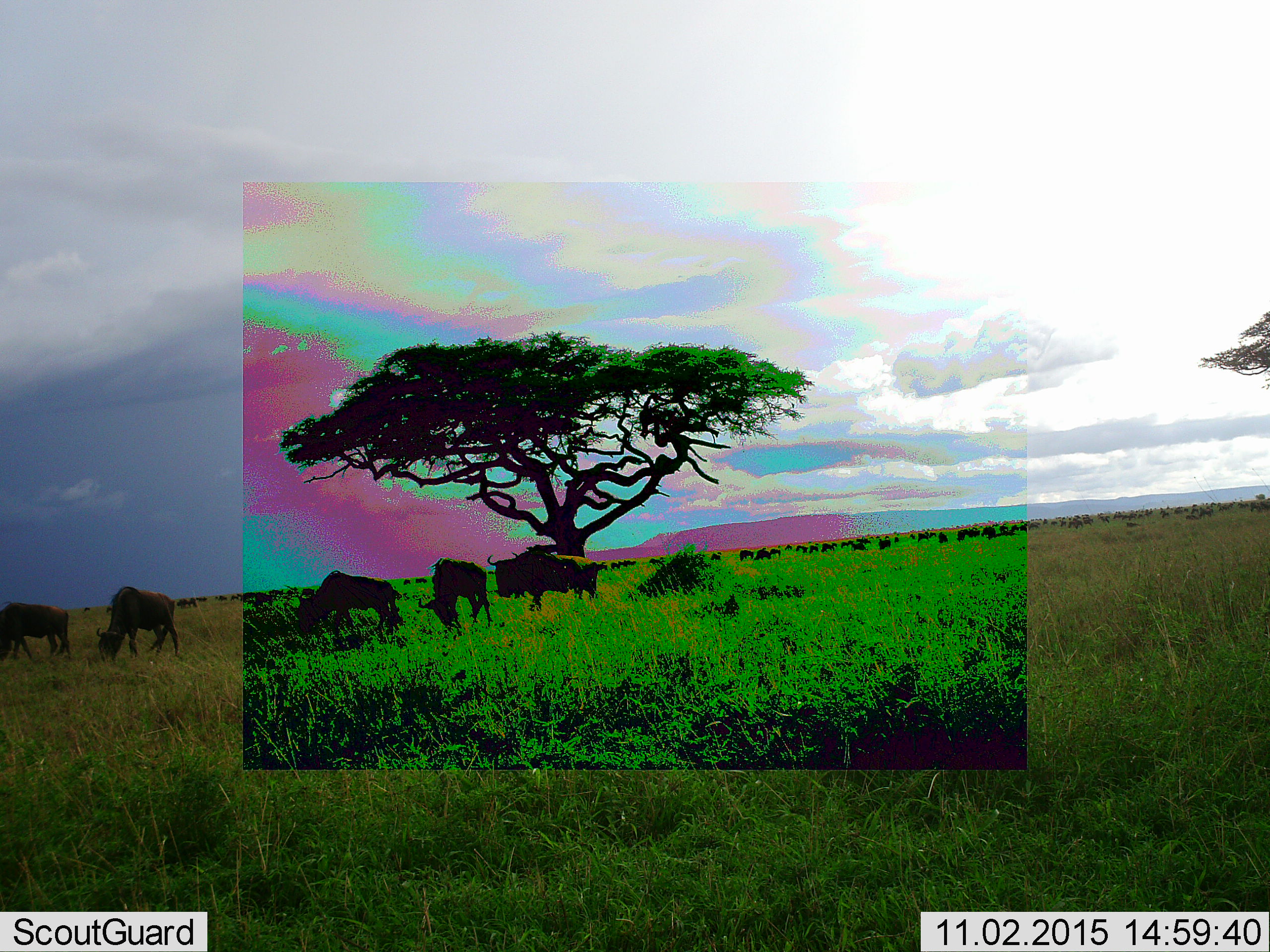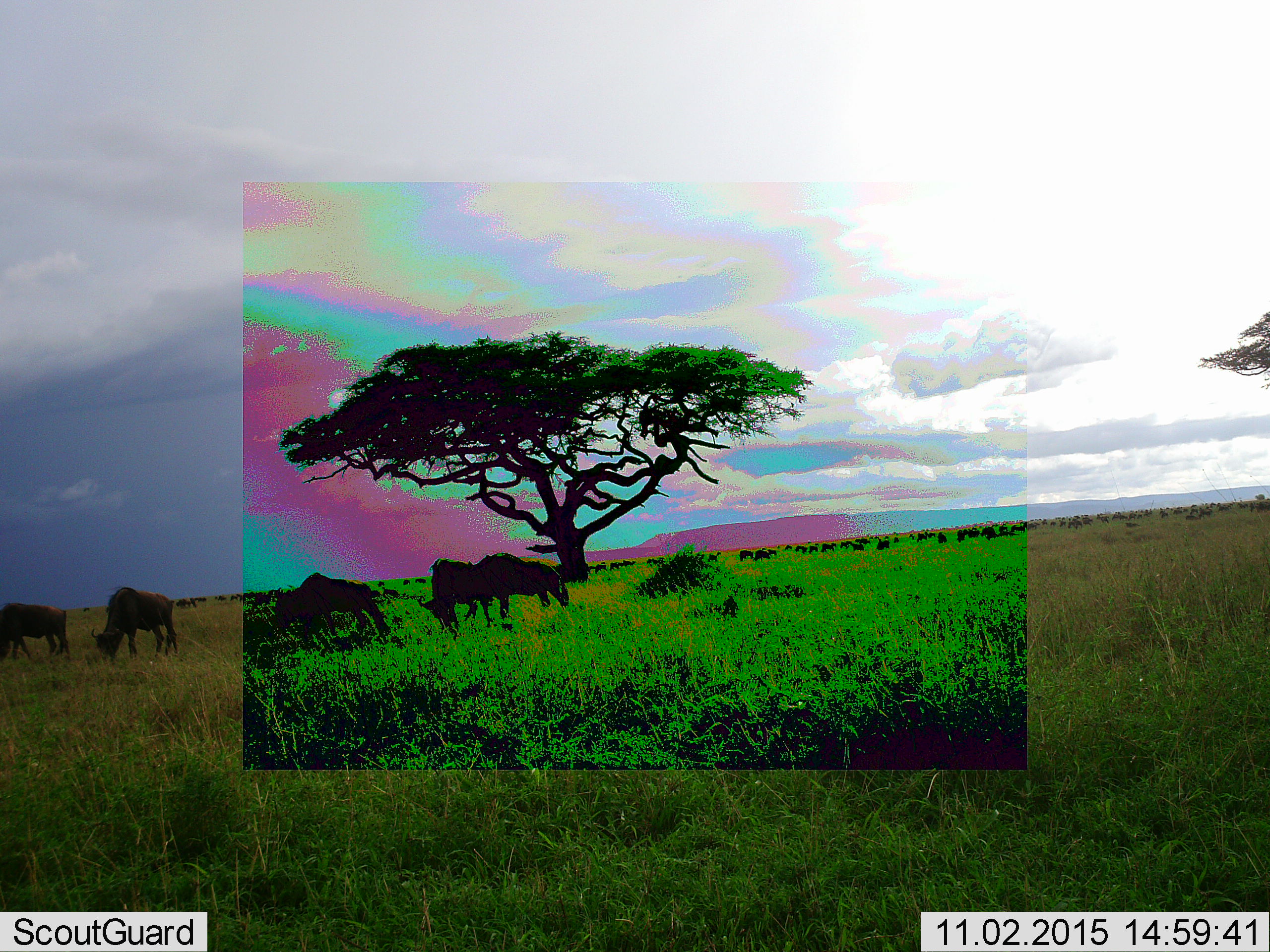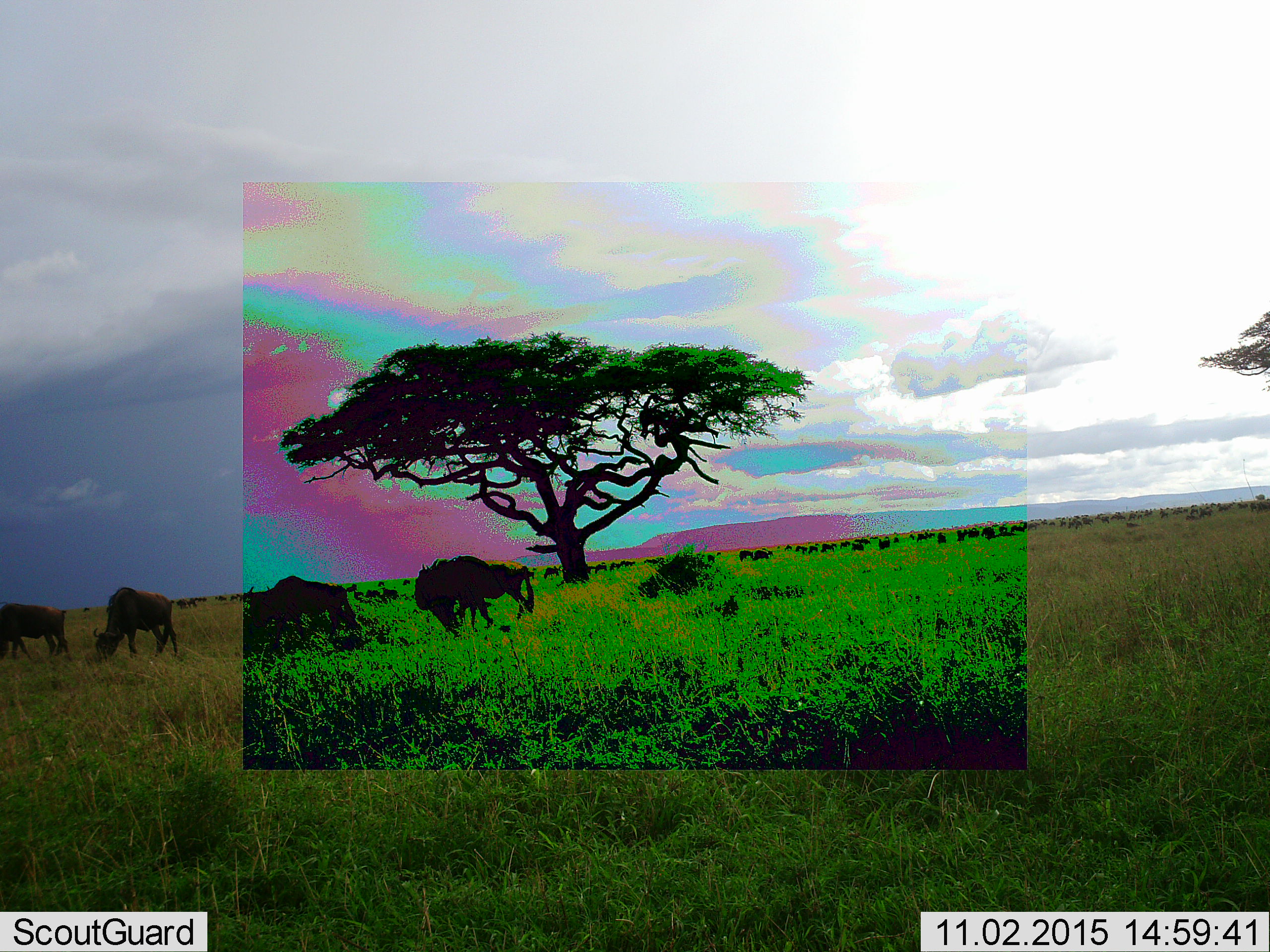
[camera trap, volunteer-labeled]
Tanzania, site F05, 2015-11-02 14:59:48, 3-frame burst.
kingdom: Animalia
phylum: Chordata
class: Mammalia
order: Artiodactyla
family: Bovidae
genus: Connochaetes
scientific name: Connochaetes taurinus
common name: blue wildebeest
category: wildebeest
Wildebeest (blue wildebeest) (Connochaetes taurinus), count 5. Behavior (volunteer vote fractions): standing 53%, resting 13%, moving 60%, interacting 7%. Young present (vote fraction): 7%. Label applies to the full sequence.